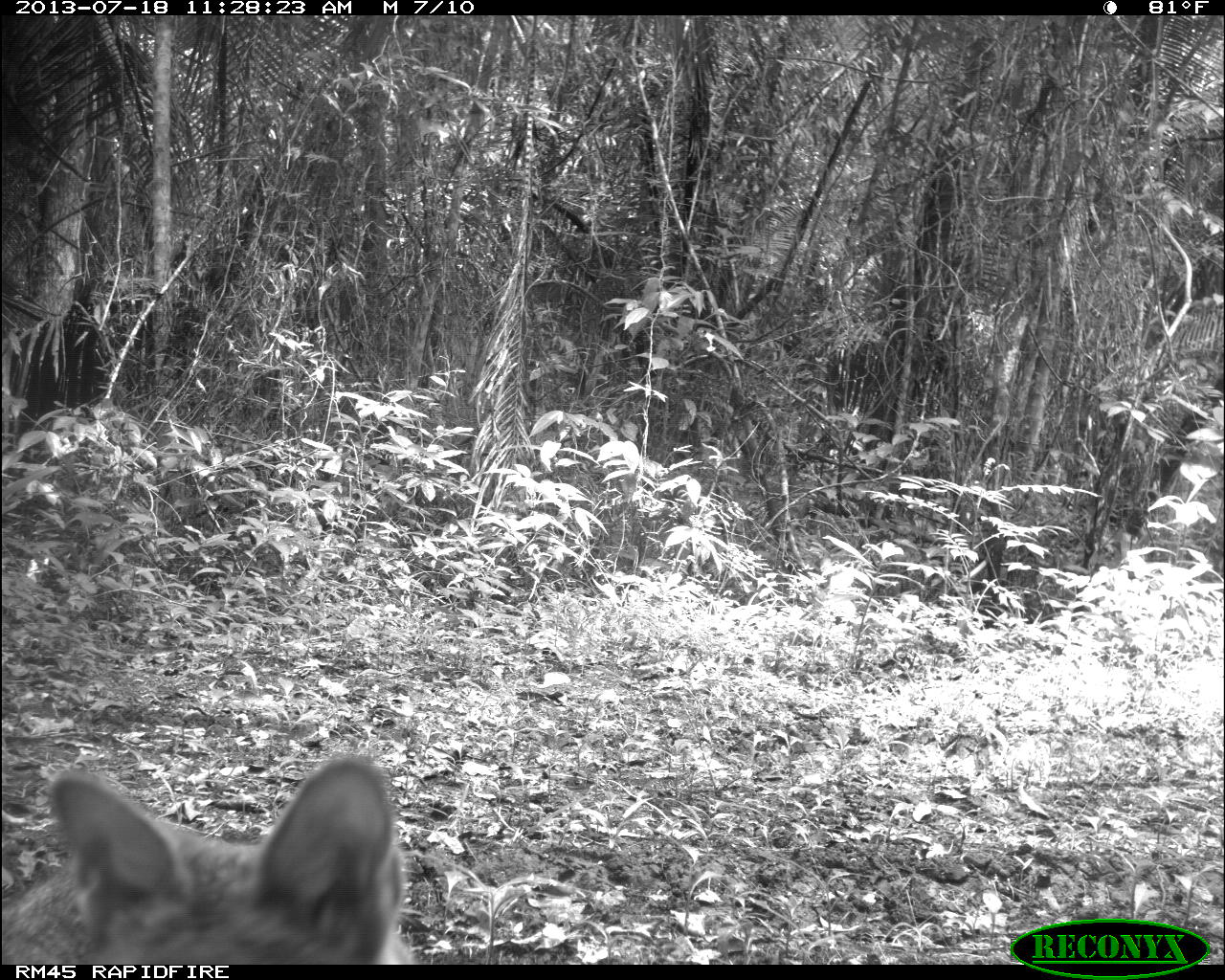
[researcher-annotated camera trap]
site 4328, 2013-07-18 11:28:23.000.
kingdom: Animalia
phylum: Chordata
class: Mammalia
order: Carnivora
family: Canidae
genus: Urocyon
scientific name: Urocyon cinereoargenteus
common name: gray fox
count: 1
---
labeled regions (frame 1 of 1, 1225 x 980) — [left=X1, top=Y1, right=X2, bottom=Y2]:
urocyon cinereoargenteus: [left=0, top=756, right=419, bottom=965]